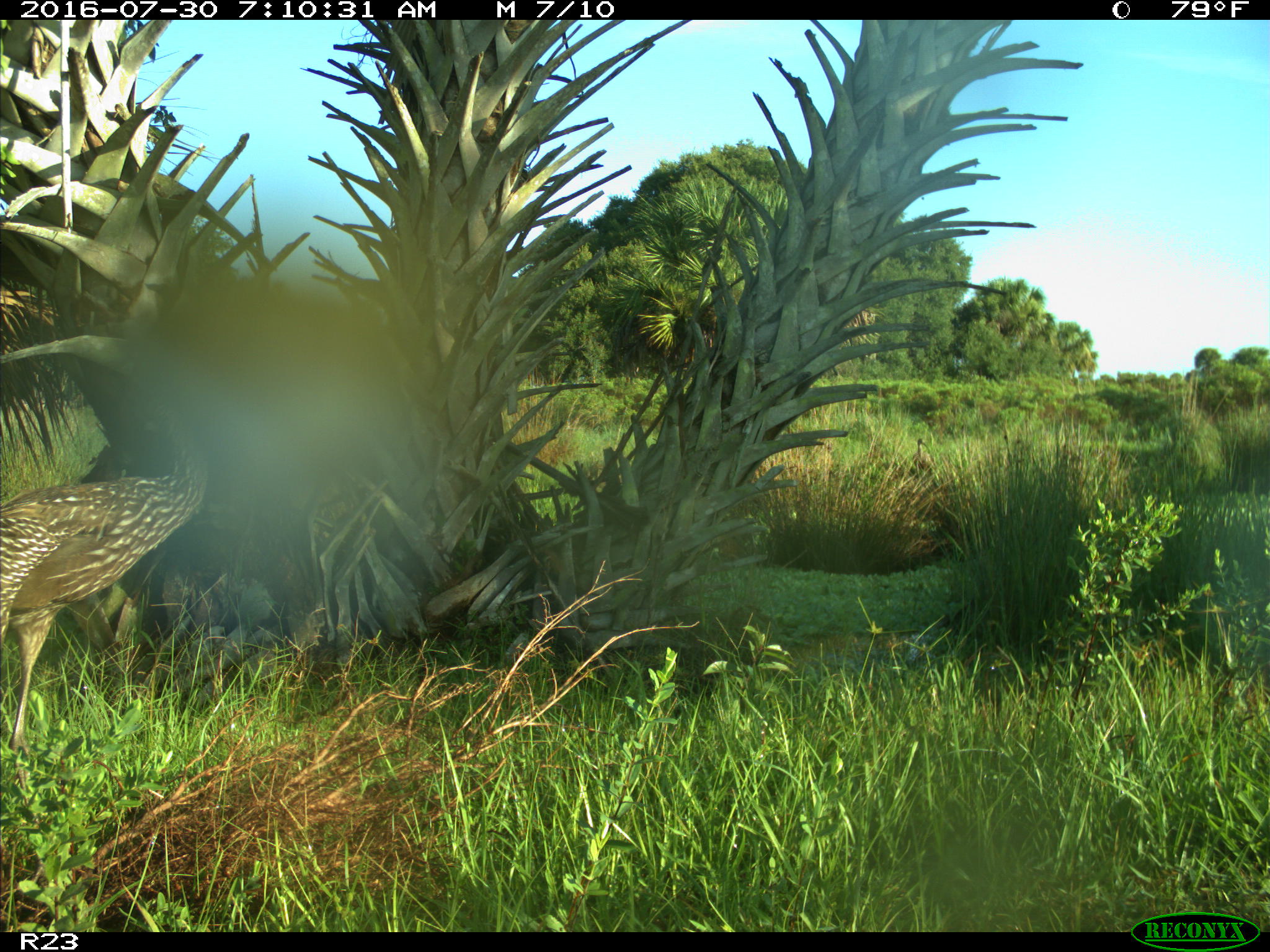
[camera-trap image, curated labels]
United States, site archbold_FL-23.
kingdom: Animalia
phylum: Chordata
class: Aves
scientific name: Aves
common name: birds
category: unidentified bird